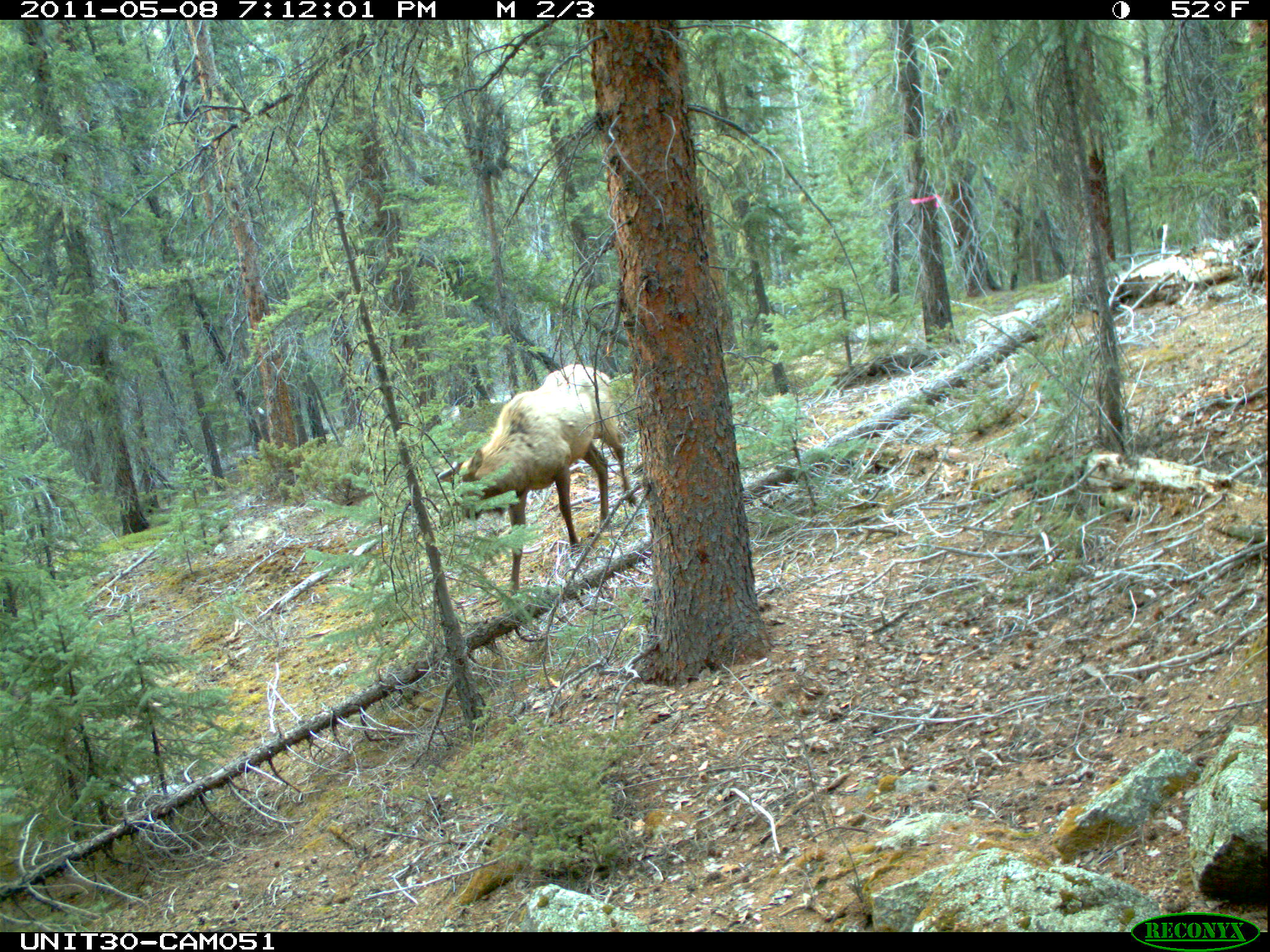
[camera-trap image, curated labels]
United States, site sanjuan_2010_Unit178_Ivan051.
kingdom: Animalia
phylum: Chordata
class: Mammalia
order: Artiodactyla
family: Cervidae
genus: Cervus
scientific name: Cervus elaphus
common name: red deer